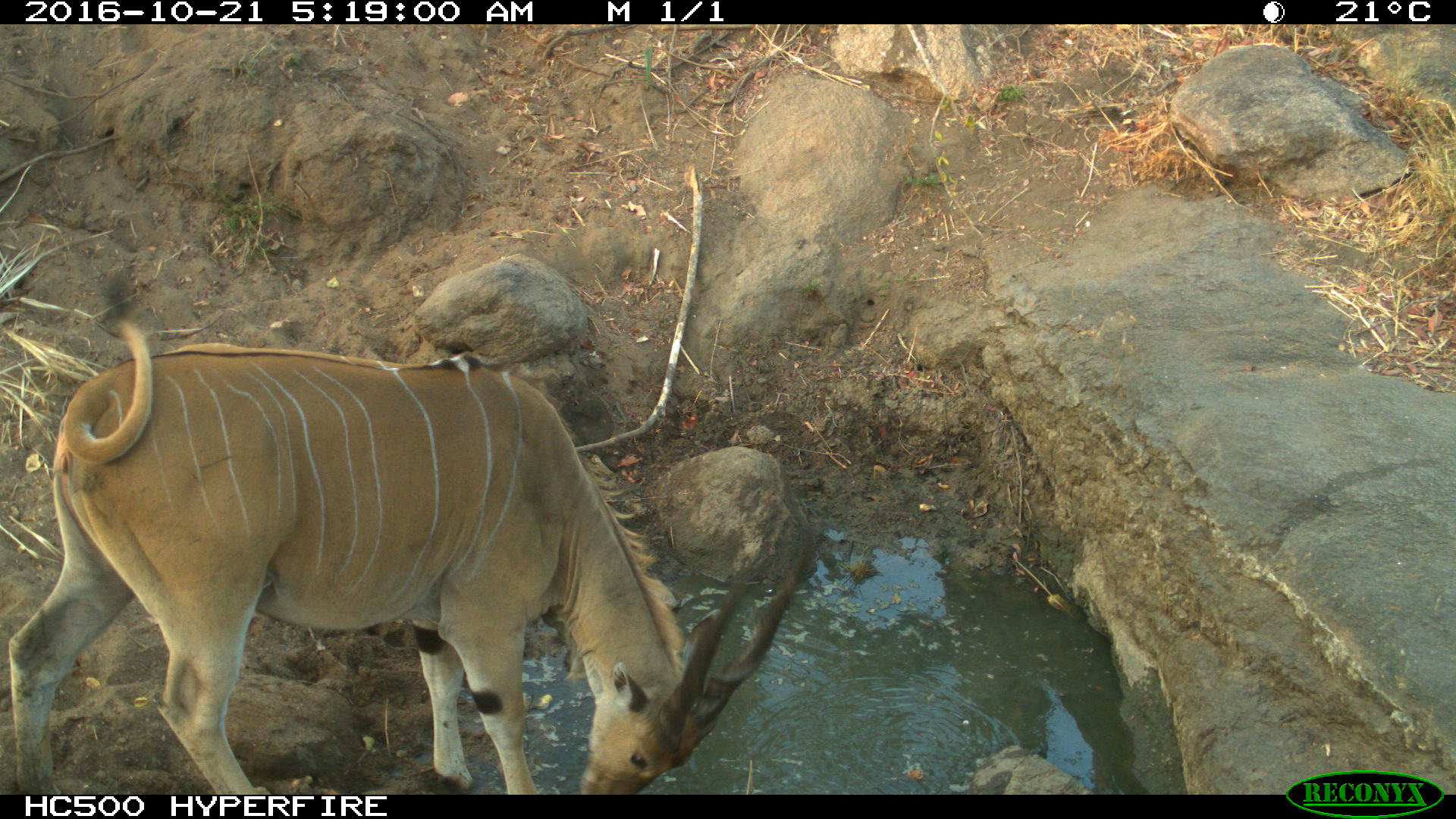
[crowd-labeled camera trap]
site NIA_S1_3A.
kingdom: Animalia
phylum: Chordata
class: Mammalia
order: Artiodactyla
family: Bovidae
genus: Tragelaphus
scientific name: Tragelaphus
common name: kudu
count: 1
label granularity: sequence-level